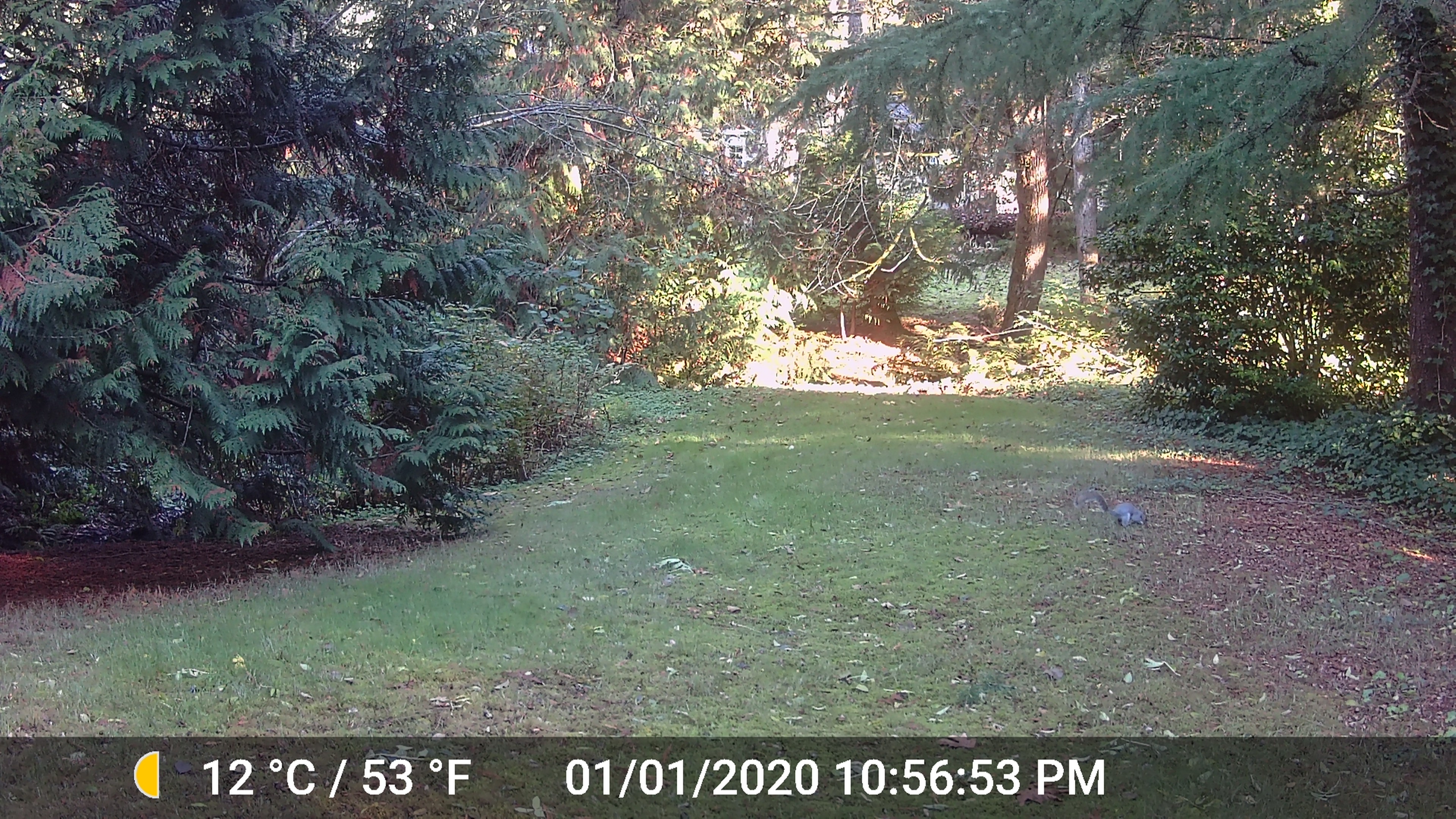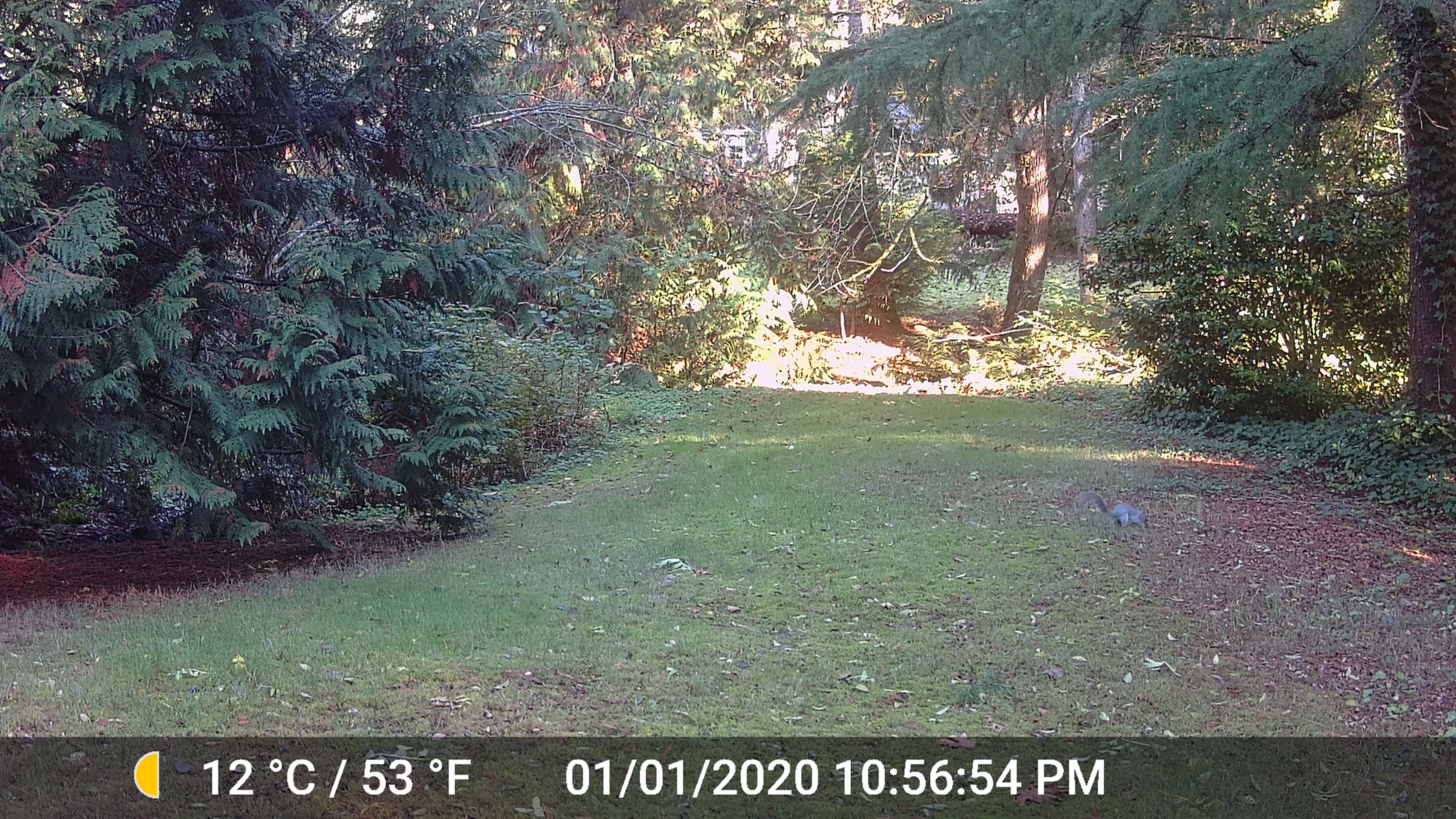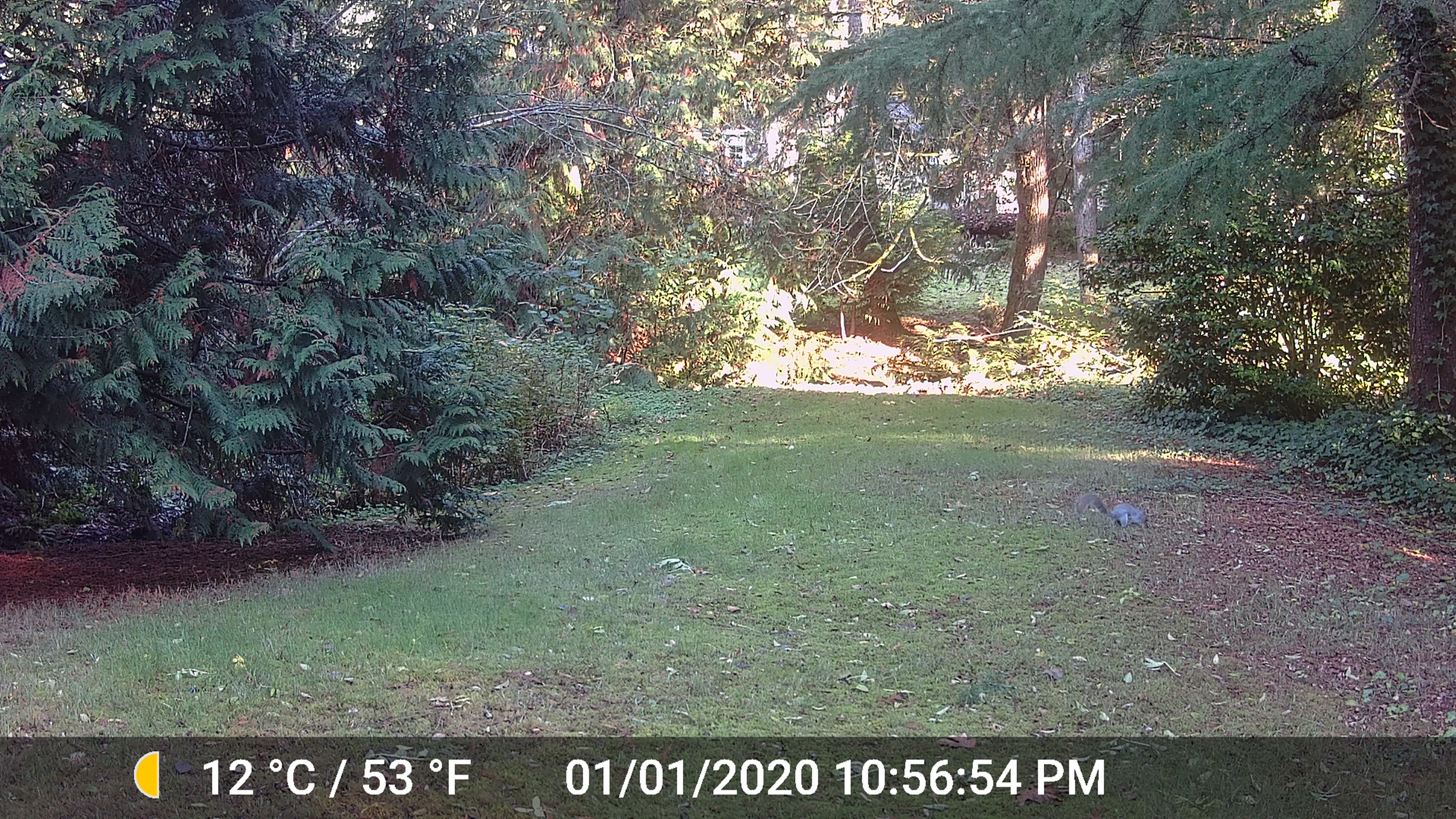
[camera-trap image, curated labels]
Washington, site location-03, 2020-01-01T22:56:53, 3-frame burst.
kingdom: Animalia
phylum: Chordata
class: Mammalia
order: Rodentia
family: Sciuridae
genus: Sciurus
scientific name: Sciurus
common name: squirrel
Squirrel (Sciurus).